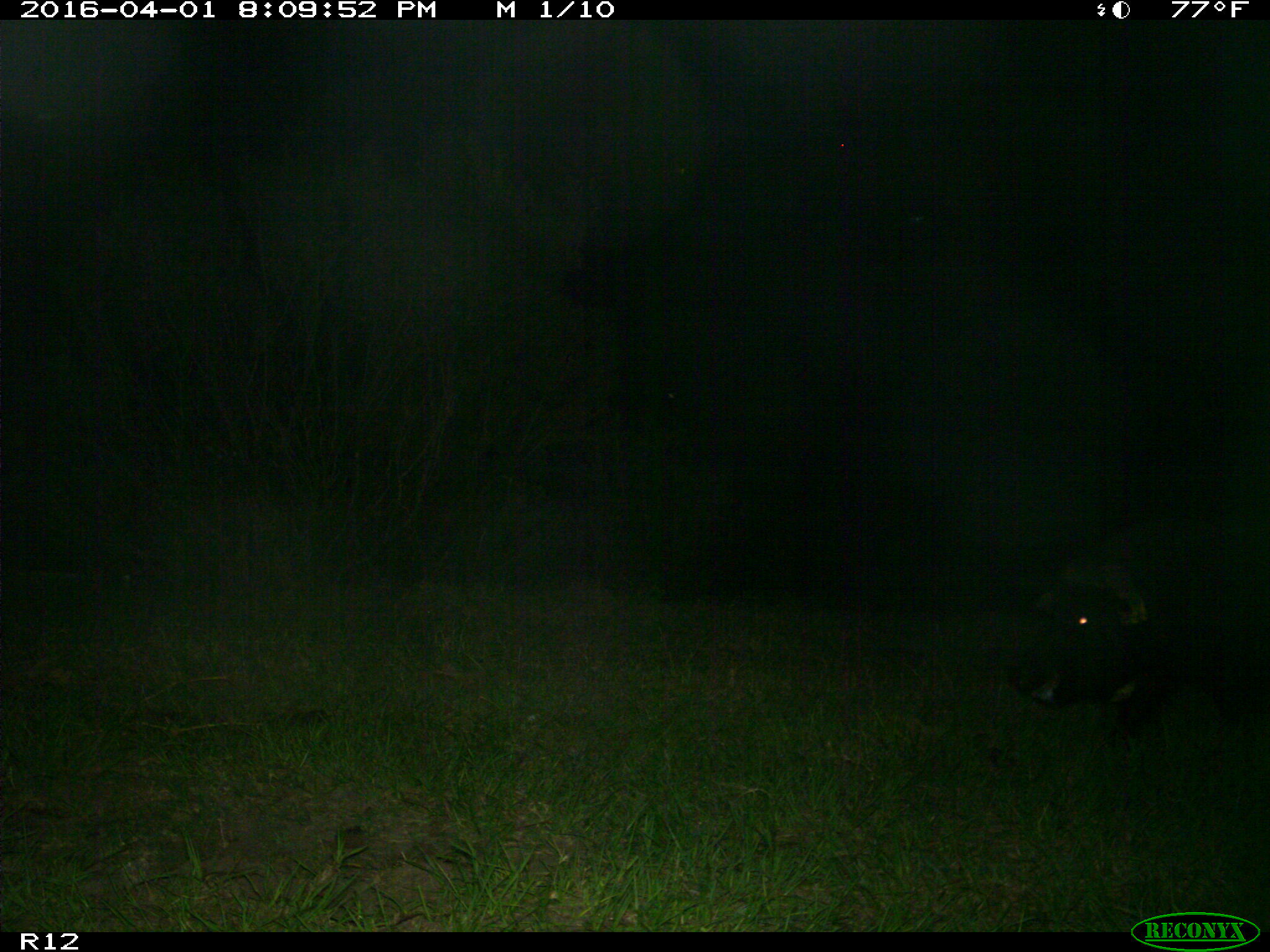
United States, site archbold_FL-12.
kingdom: Animalia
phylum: Chordata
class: Mammalia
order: Artiodactyla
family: Suidae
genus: Sus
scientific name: Sus scrofa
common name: wild boar